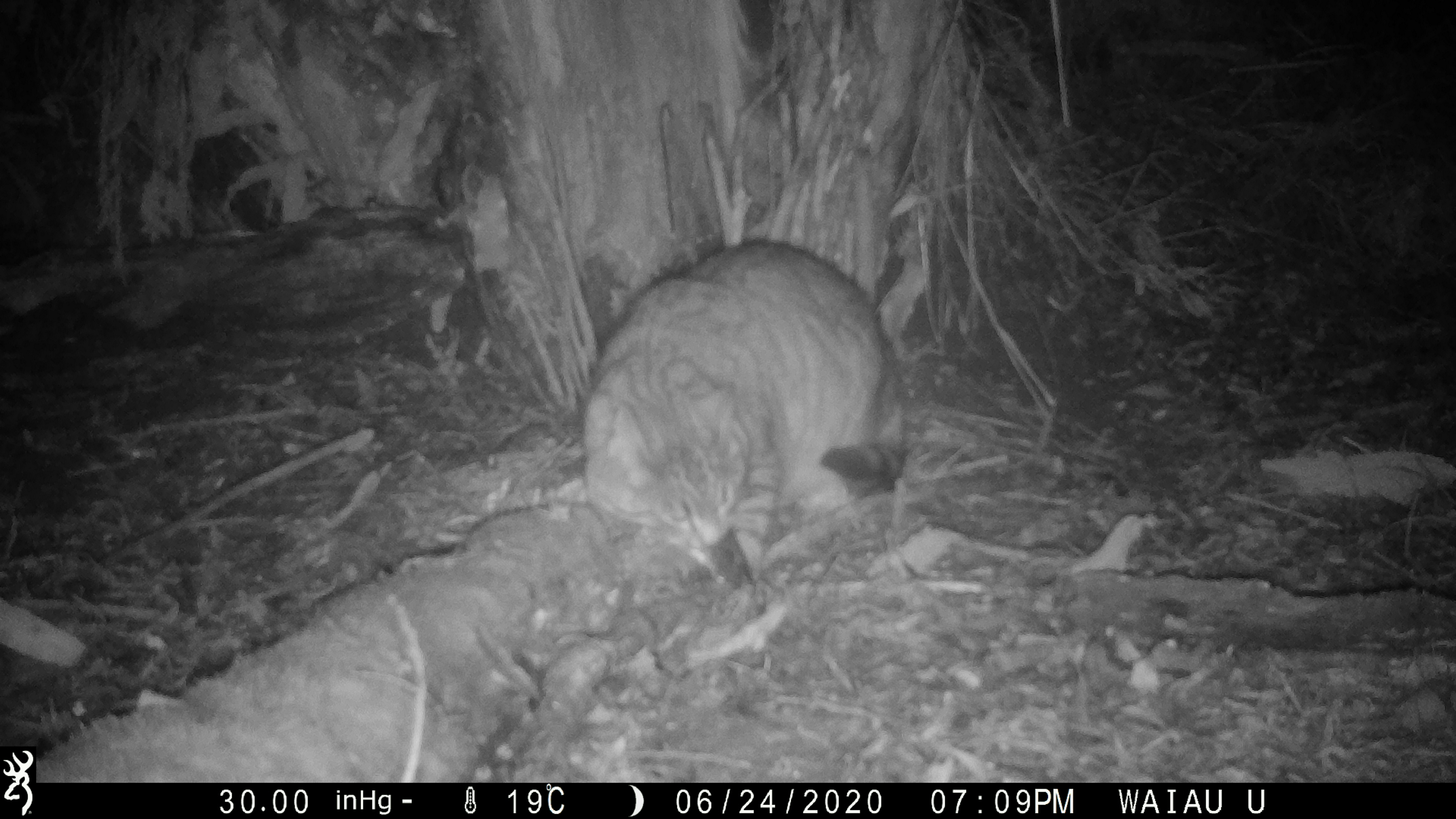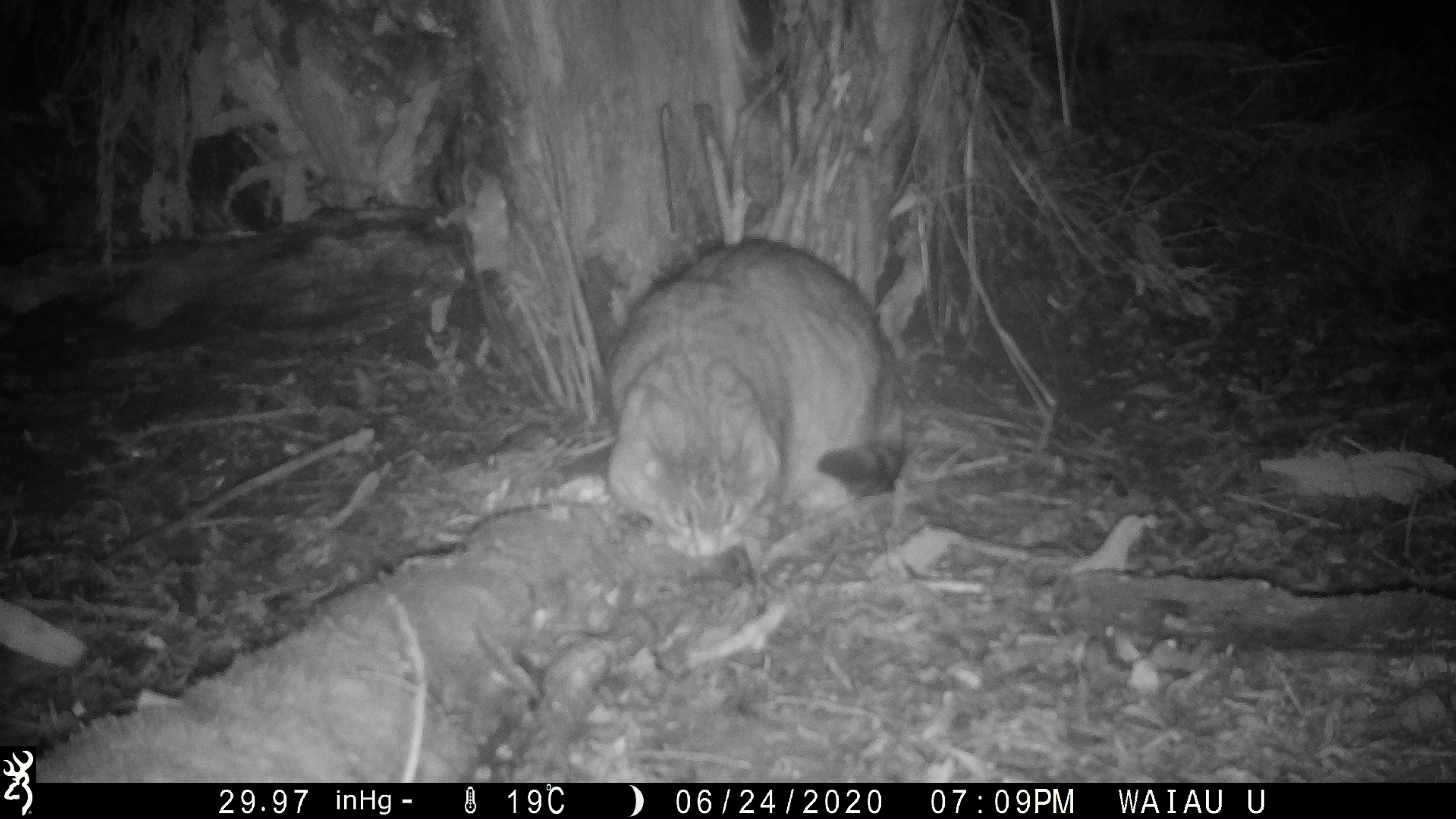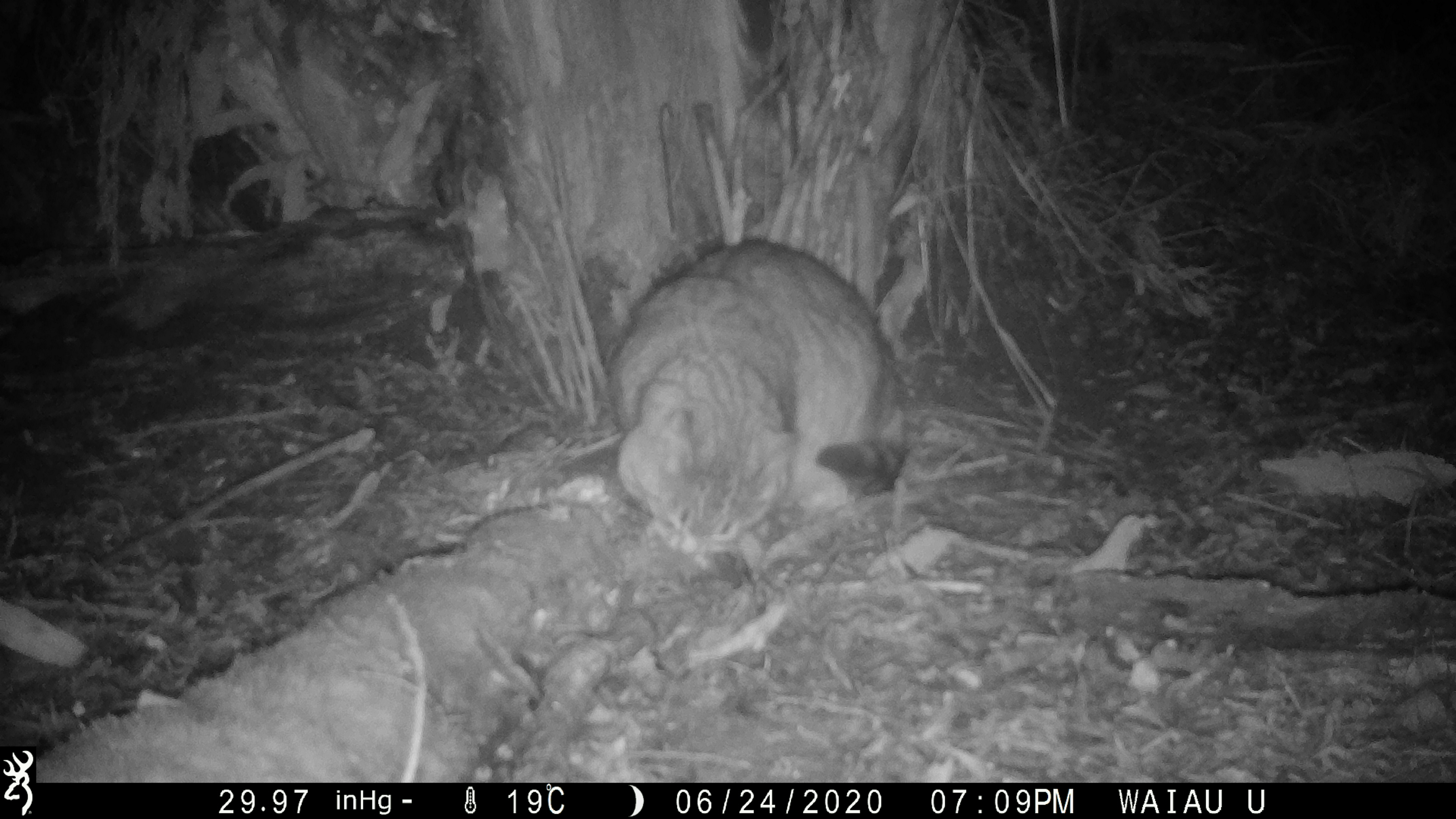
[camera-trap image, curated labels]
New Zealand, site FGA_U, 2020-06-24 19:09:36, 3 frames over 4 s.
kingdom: Animalia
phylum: Chordata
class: Mammalia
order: Carnivora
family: Felidae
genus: Felis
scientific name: Felis catus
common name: domestic cat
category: cat